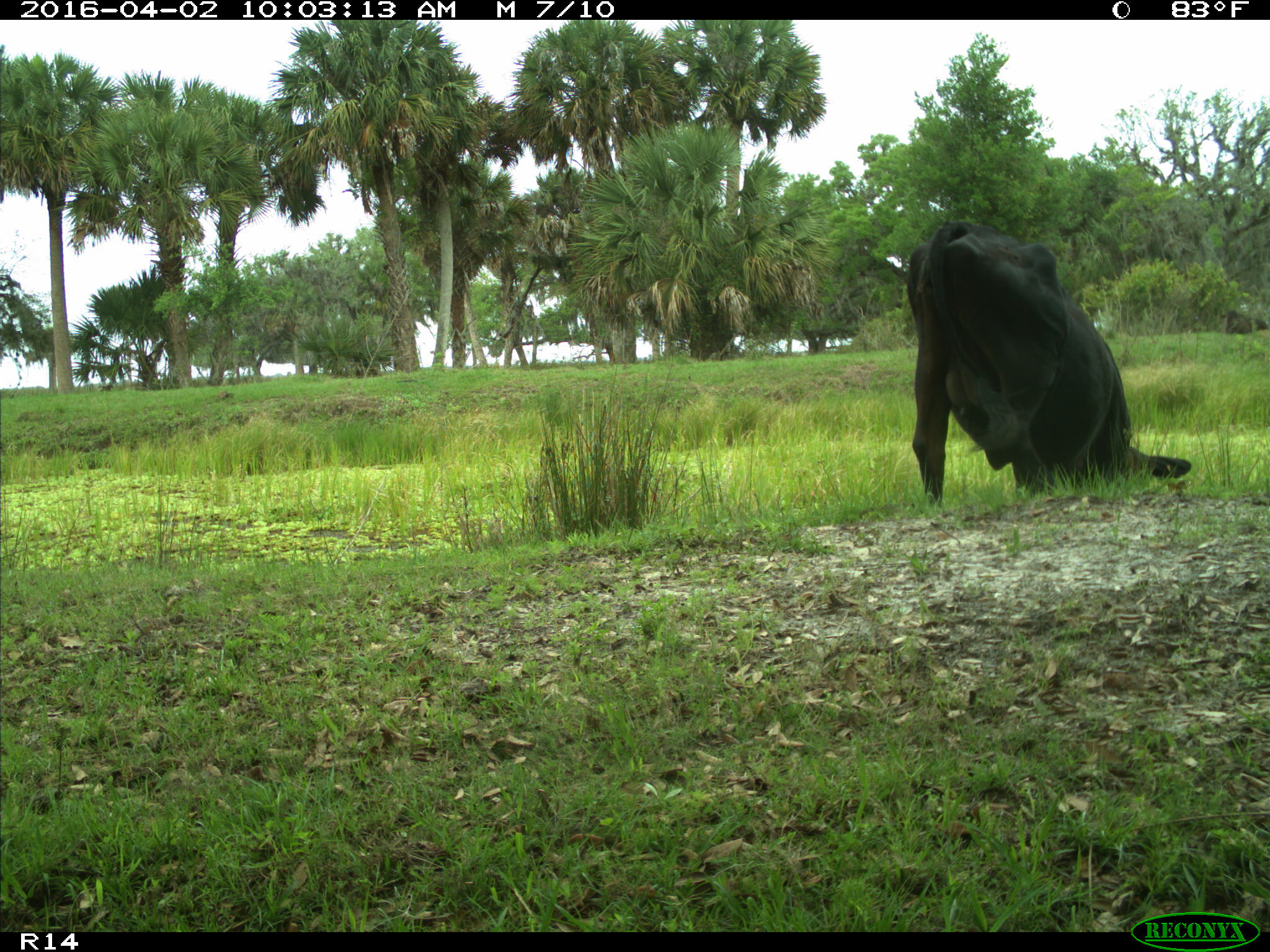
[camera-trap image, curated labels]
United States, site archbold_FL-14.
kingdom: Animalia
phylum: Chordata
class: Mammalia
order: Artiodactyla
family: Bovidae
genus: Bos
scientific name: Bos taurus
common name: domestic cow